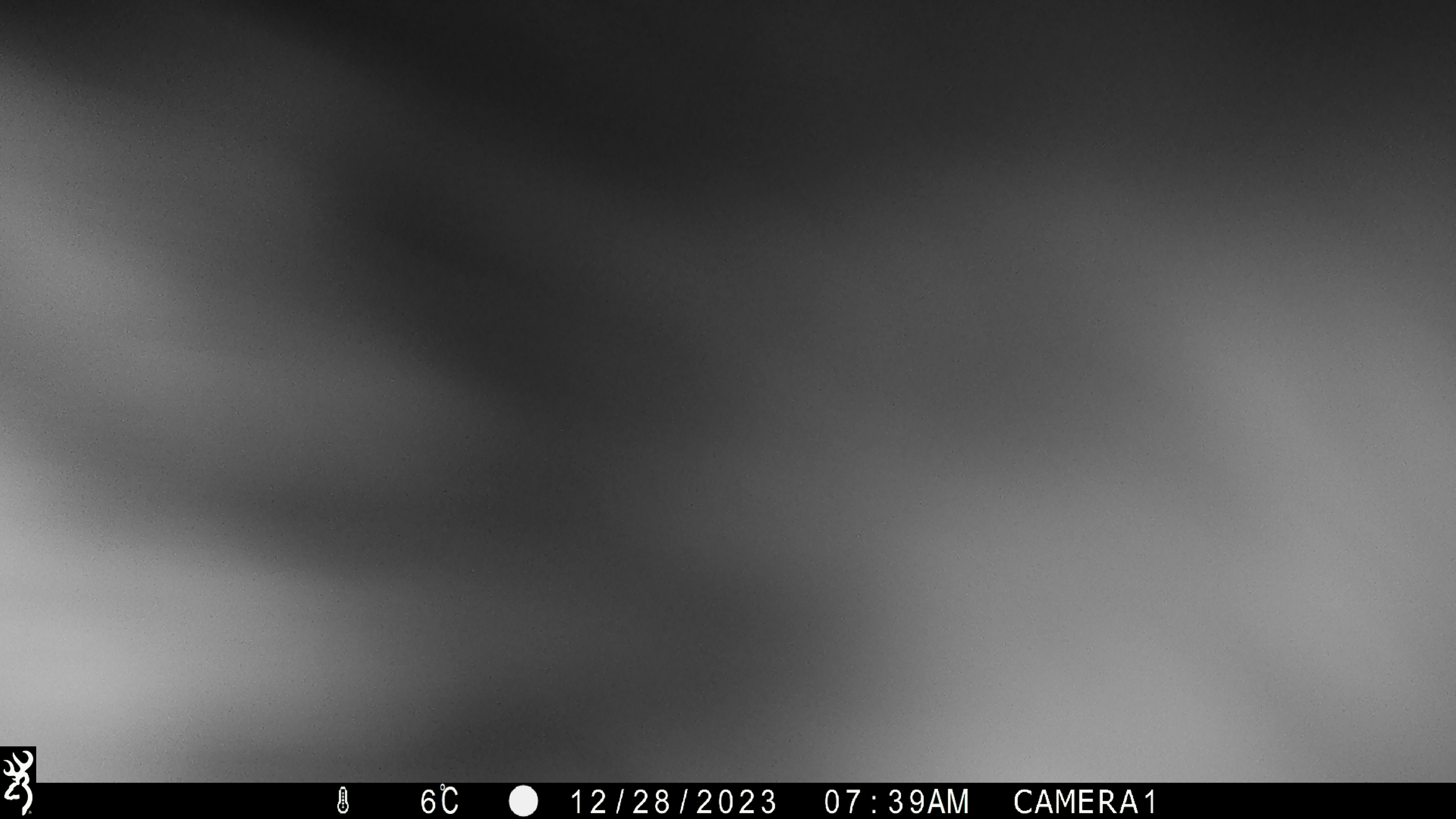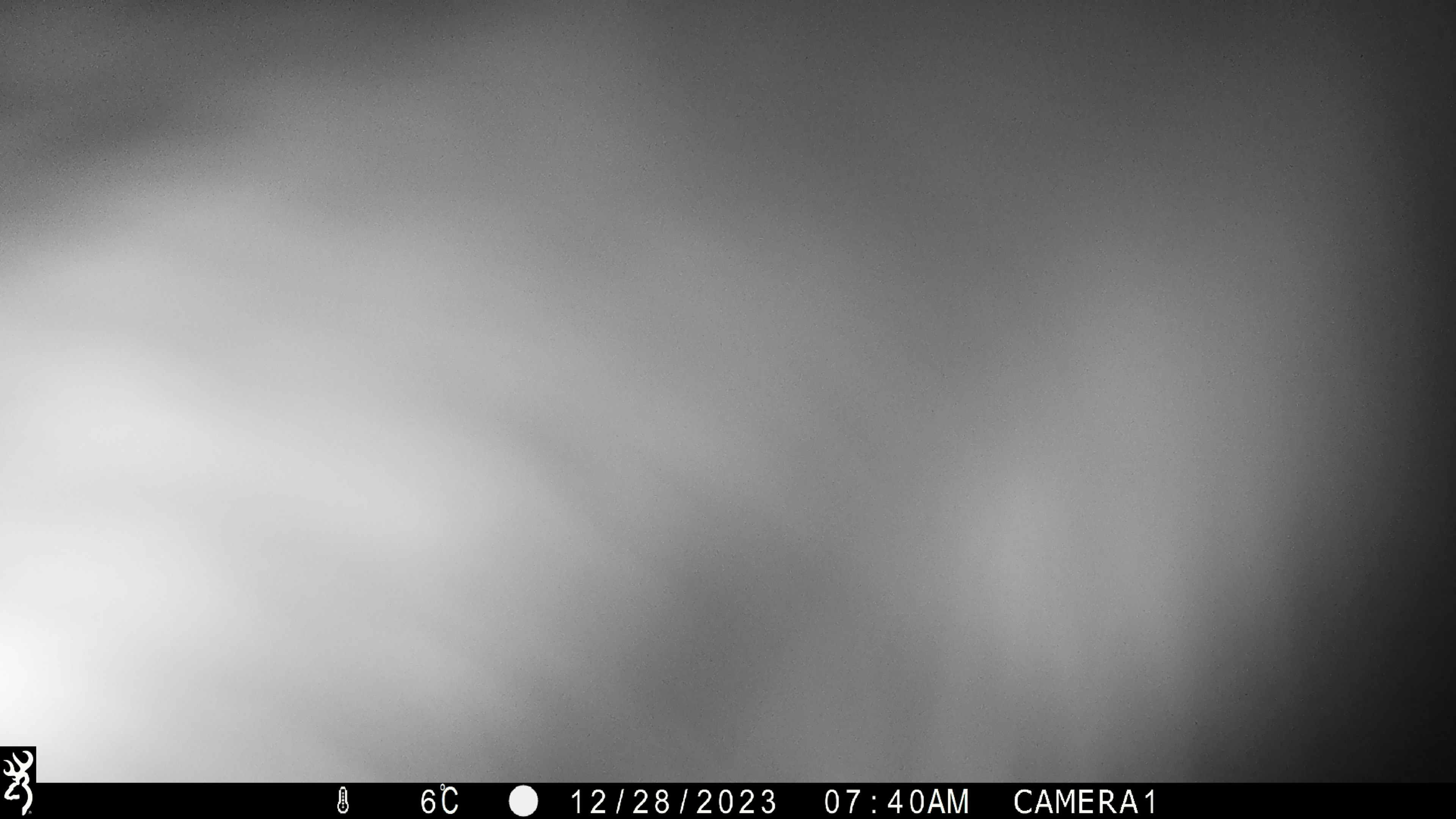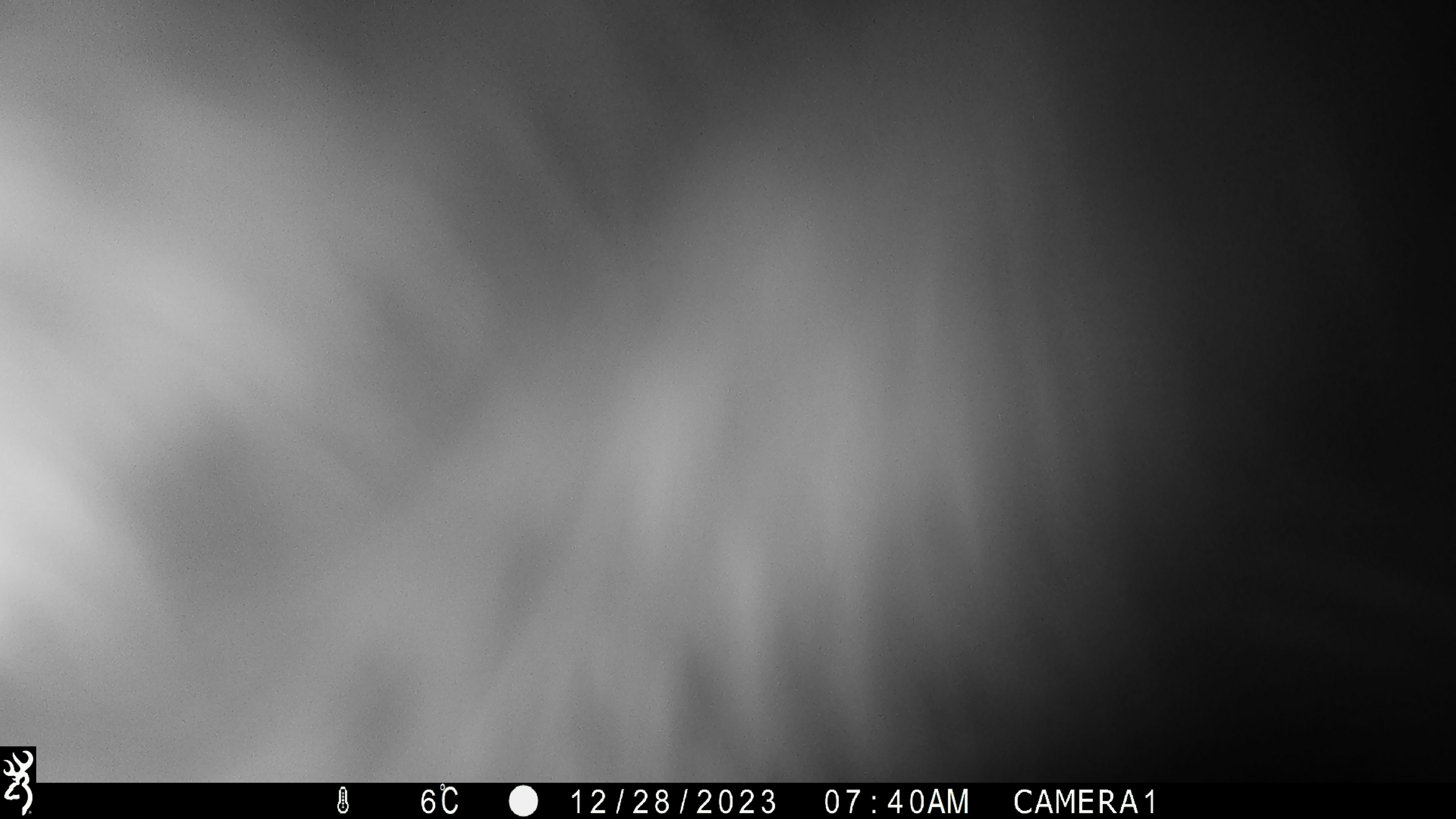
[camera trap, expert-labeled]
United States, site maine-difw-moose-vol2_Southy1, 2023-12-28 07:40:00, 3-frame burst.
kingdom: Animalia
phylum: Chordata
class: Mammalia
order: Artiodactyla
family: Cervidae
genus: Alces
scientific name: Alces alces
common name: moose